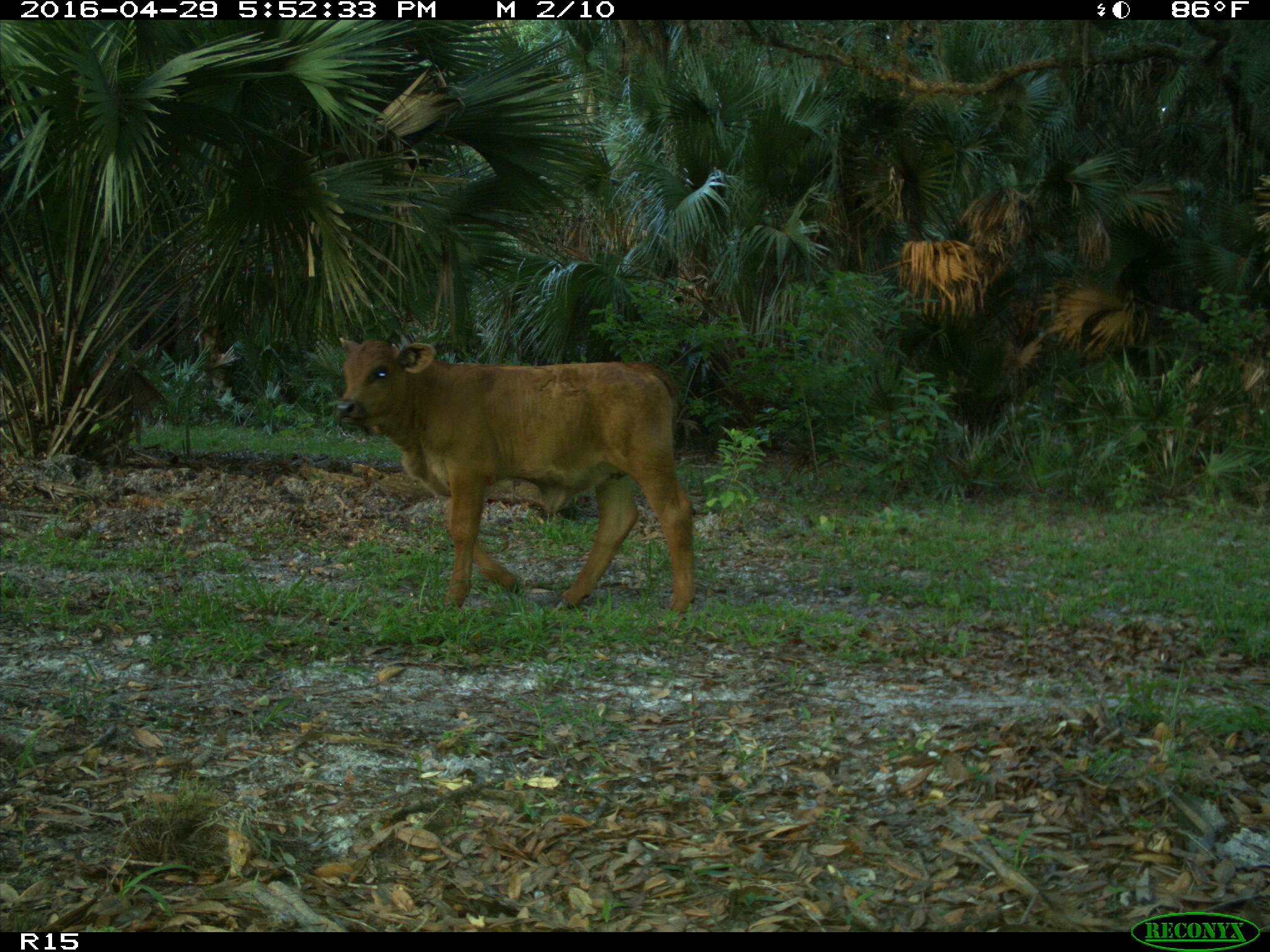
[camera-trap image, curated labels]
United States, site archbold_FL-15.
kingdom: Animalia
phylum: Chordata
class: Mammalia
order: Artiodactyla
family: Bovidae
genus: Bos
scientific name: Bos taurus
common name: domestic cow